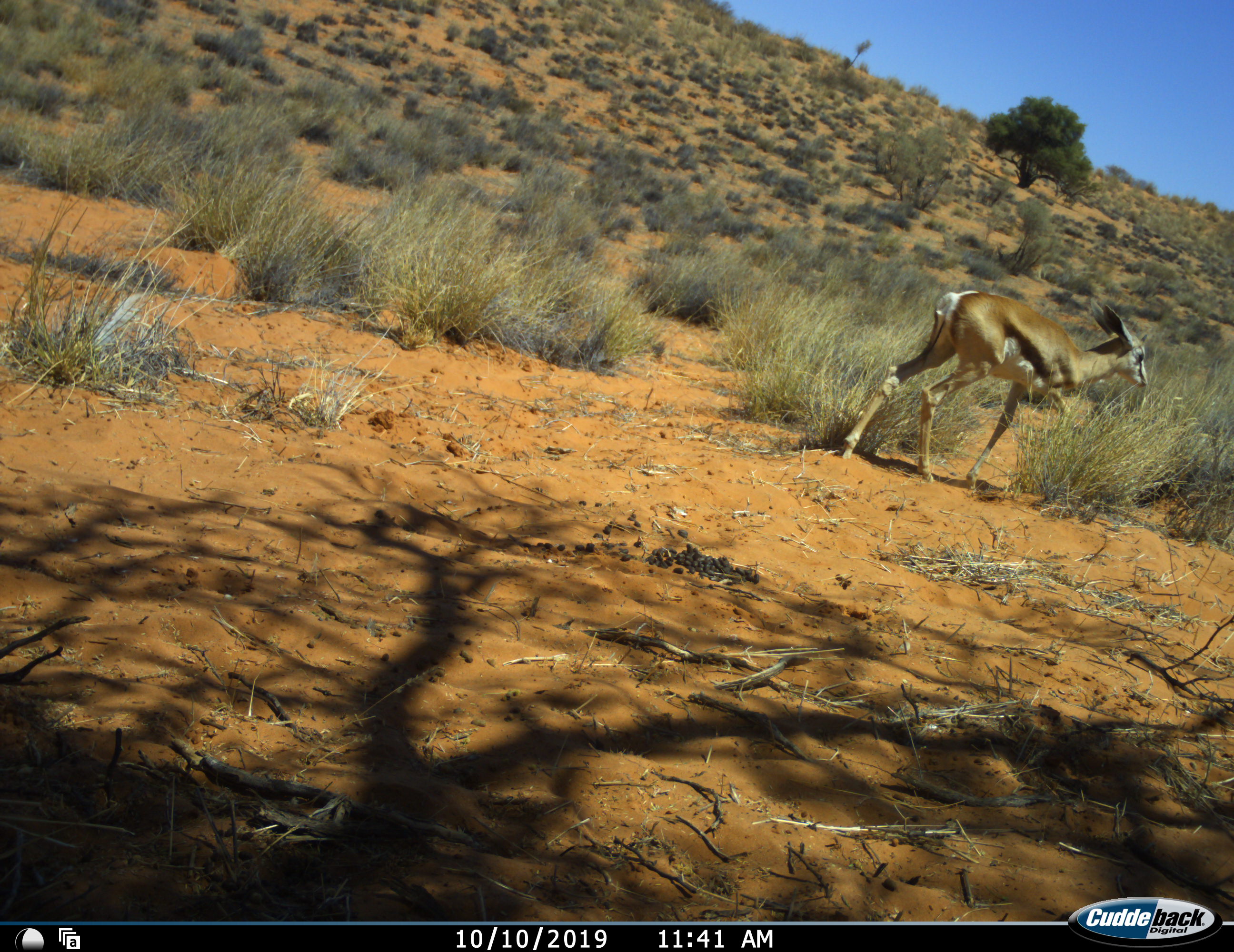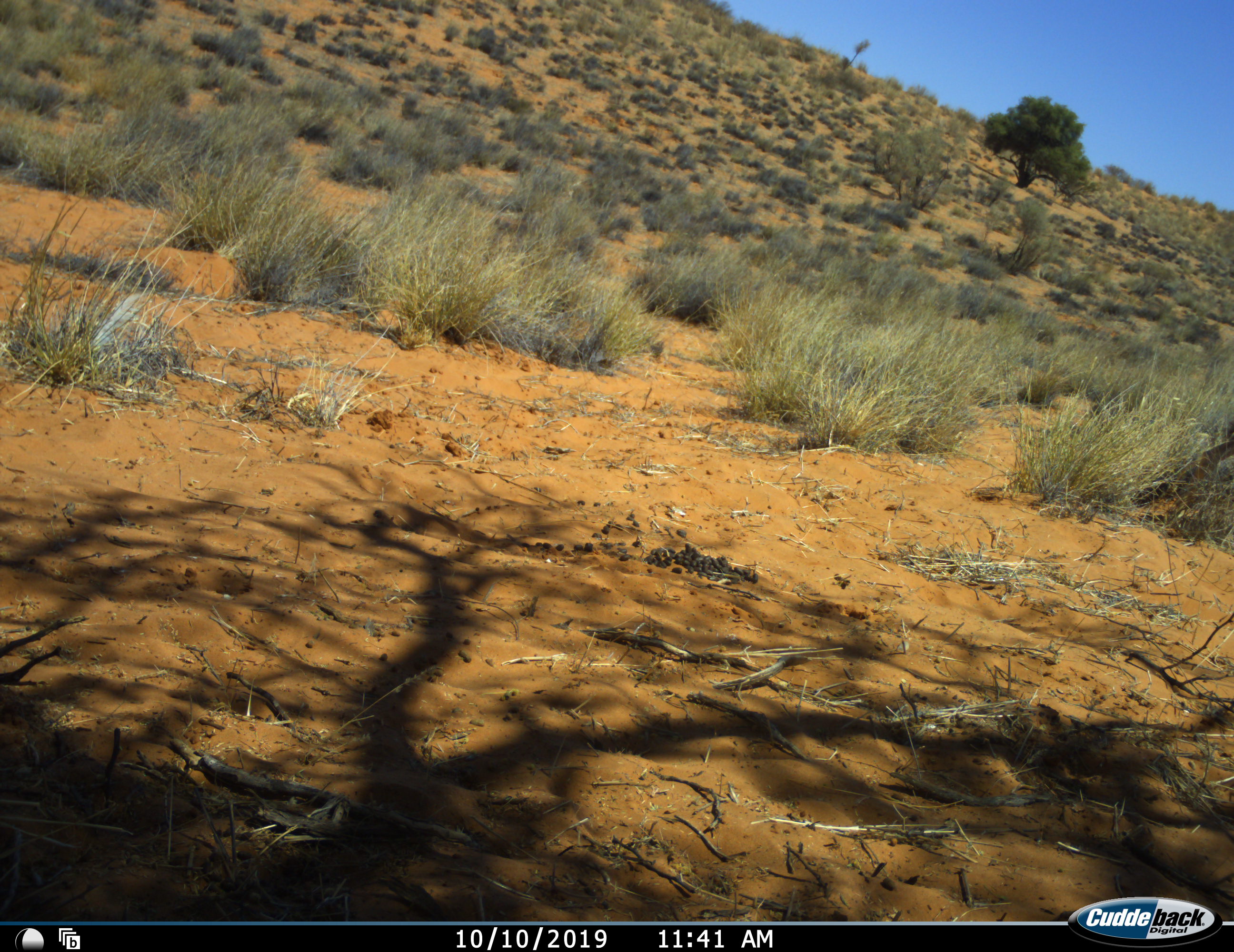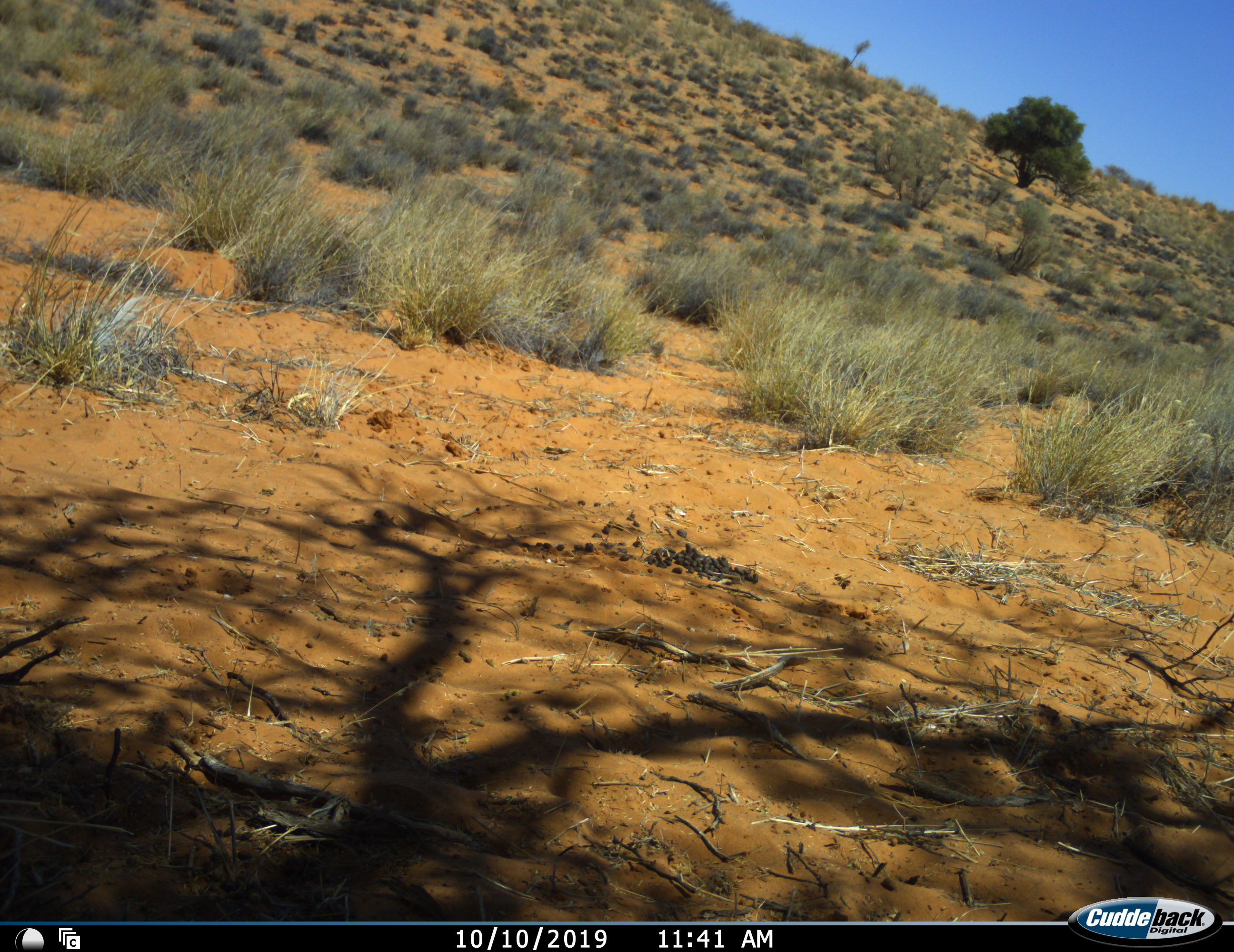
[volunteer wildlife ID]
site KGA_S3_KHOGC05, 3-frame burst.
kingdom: Animalia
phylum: Chordata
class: Mammalia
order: Artiodactyla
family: Bovidae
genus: Antidorcas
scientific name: Antidorcas marsupialis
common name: springbok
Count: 1.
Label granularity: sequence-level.